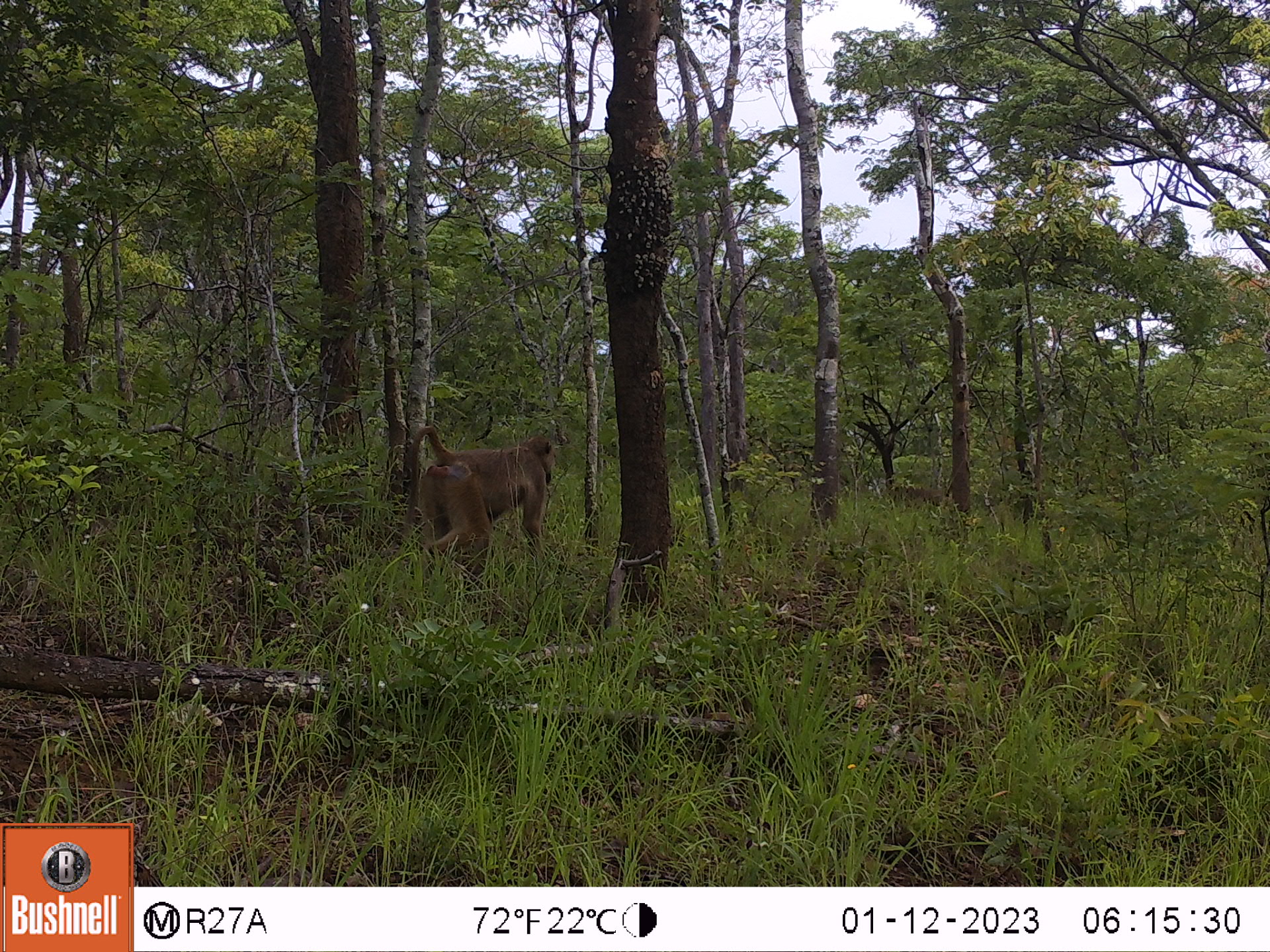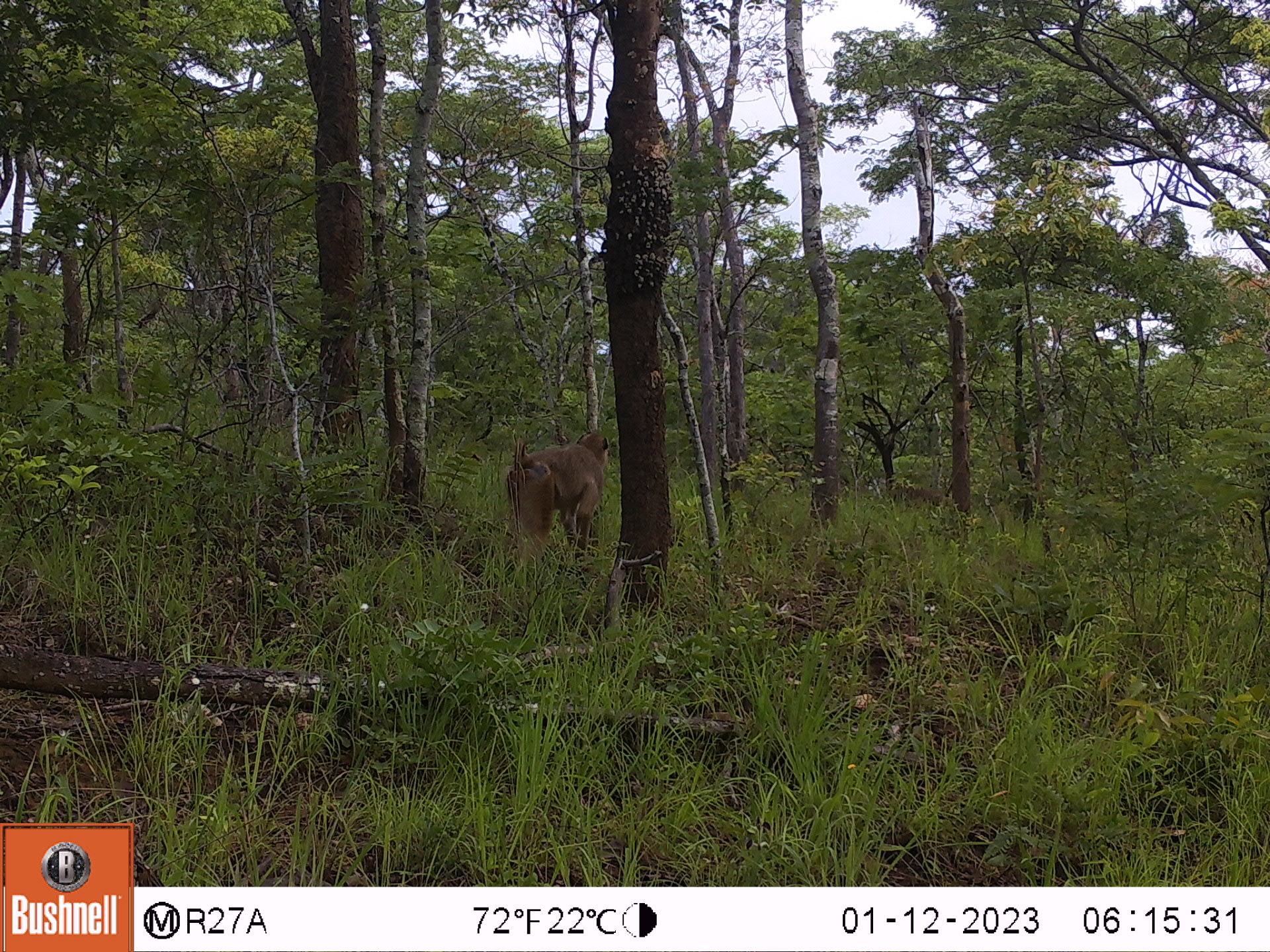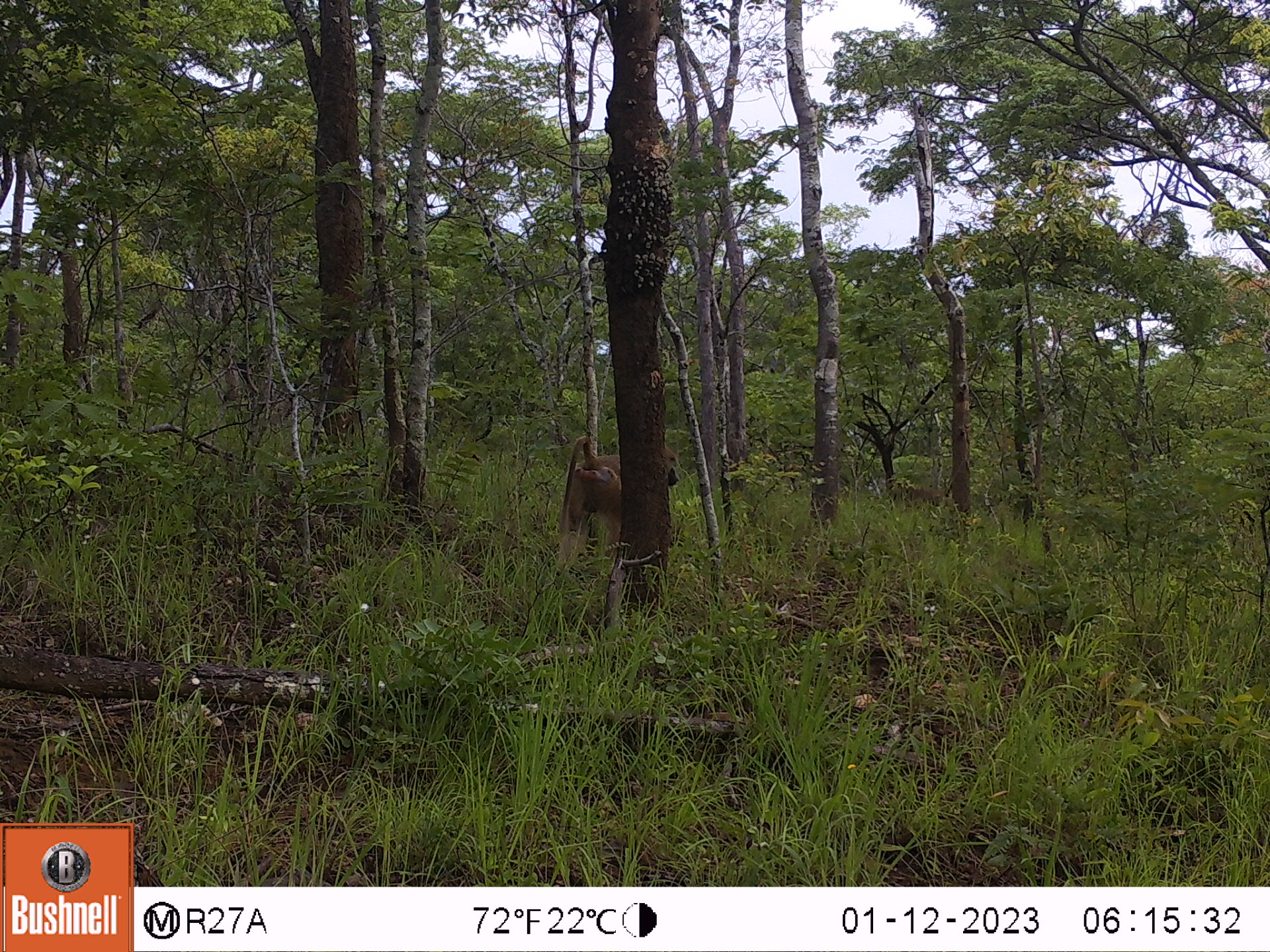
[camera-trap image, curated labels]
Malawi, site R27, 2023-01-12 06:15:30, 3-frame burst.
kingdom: Animalia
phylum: Chordata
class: Mammalia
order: Primates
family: Cercopithecidae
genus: Papio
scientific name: Papio cynocephalus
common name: yellow baboon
Yellow baboon (Papio cynocephalus), count 1.